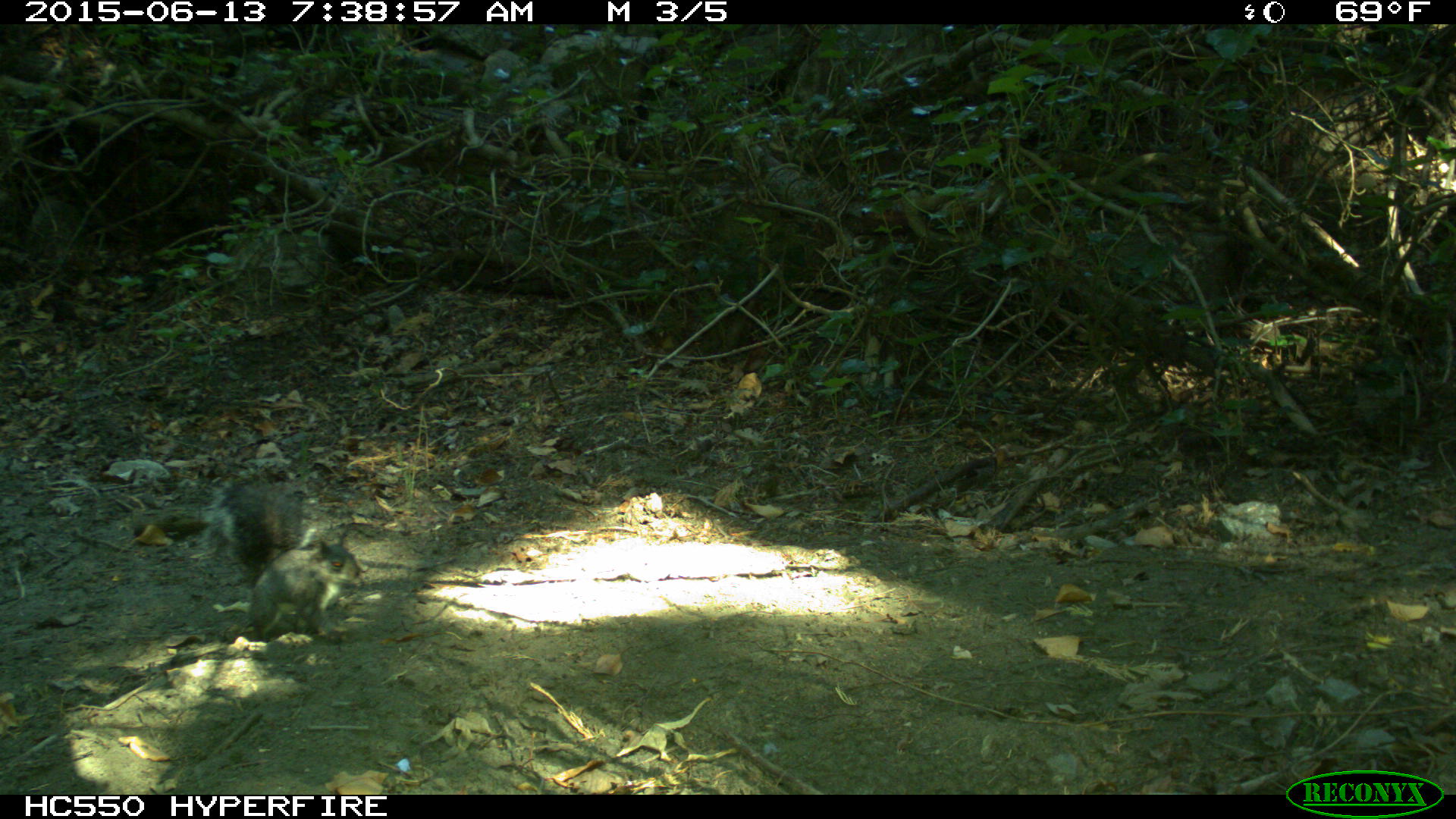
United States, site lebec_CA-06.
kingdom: Animalia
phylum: Chordata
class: Mammalia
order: Rodentia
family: Sciuridae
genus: Sciurus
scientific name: Sciurus carolinensis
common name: eastern gray squirrel